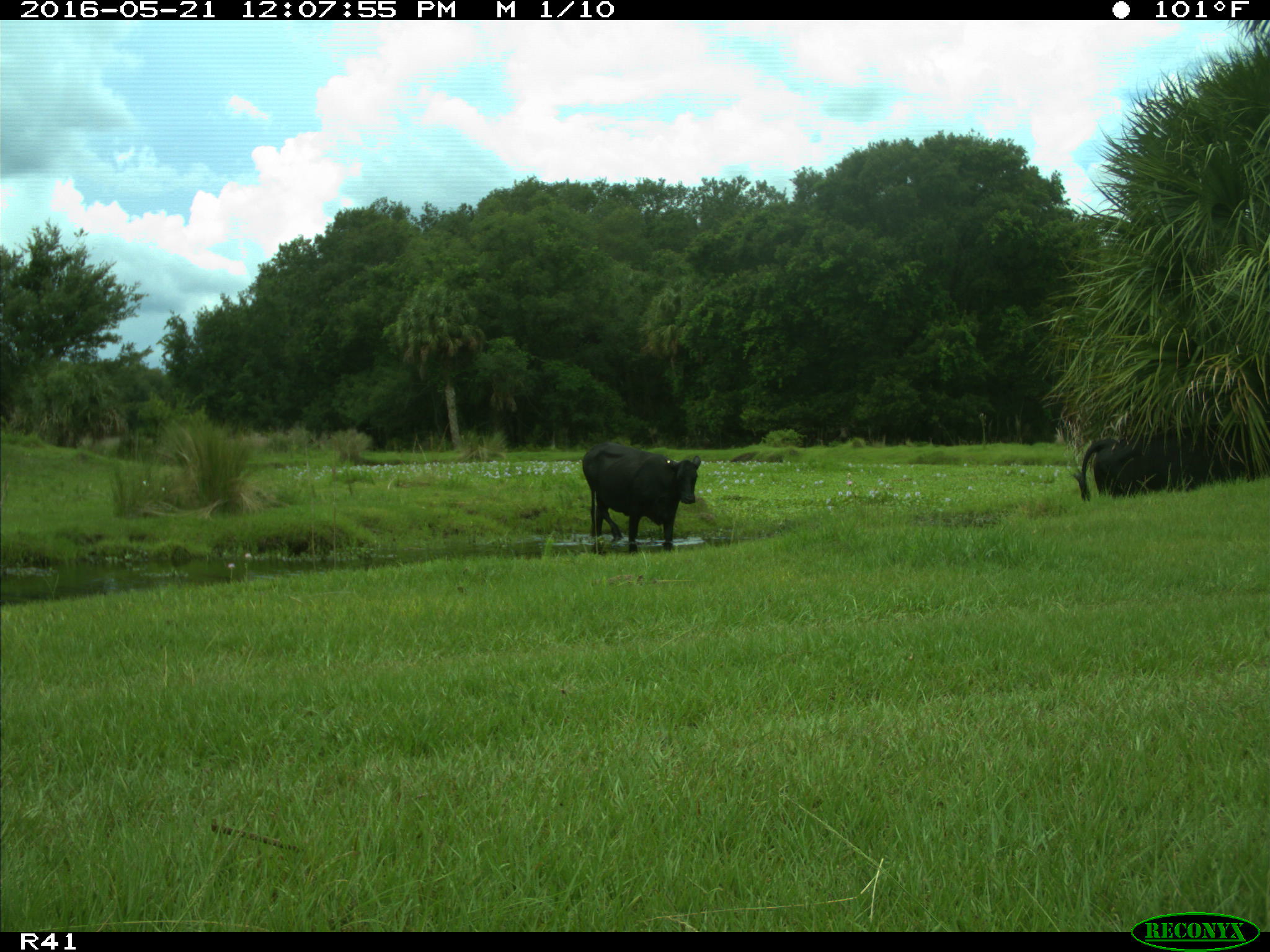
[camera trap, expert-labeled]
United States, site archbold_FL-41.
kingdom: Animalia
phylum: Chordata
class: Mammalia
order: Artiodactyla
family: Bovidae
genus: Bos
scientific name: Bos taurus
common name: domestic cow